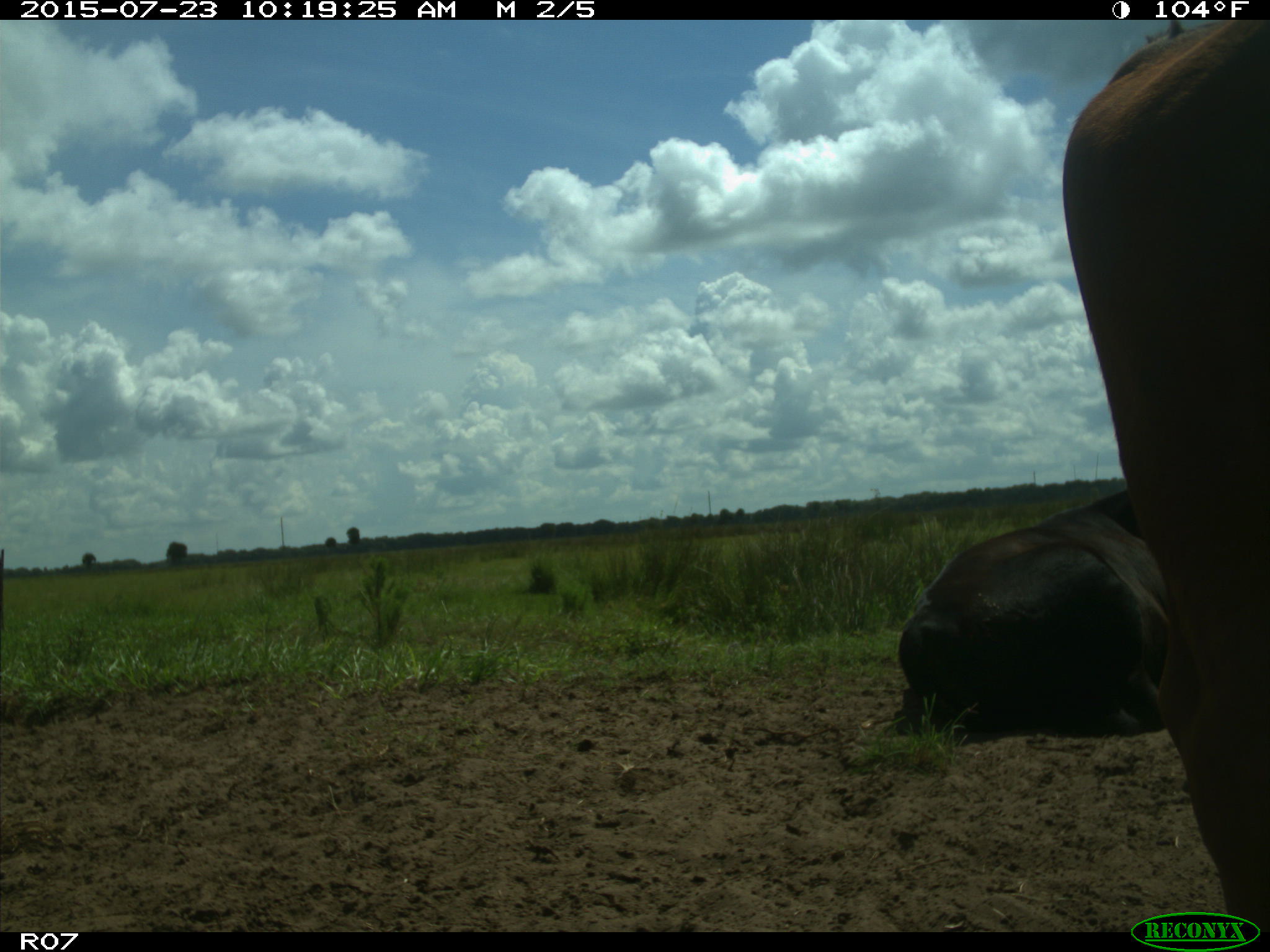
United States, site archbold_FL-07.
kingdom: Animalia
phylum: Chordata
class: Mammalia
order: Artiodactyla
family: Bovidae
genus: Bos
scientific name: Bos taurus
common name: domestic cow